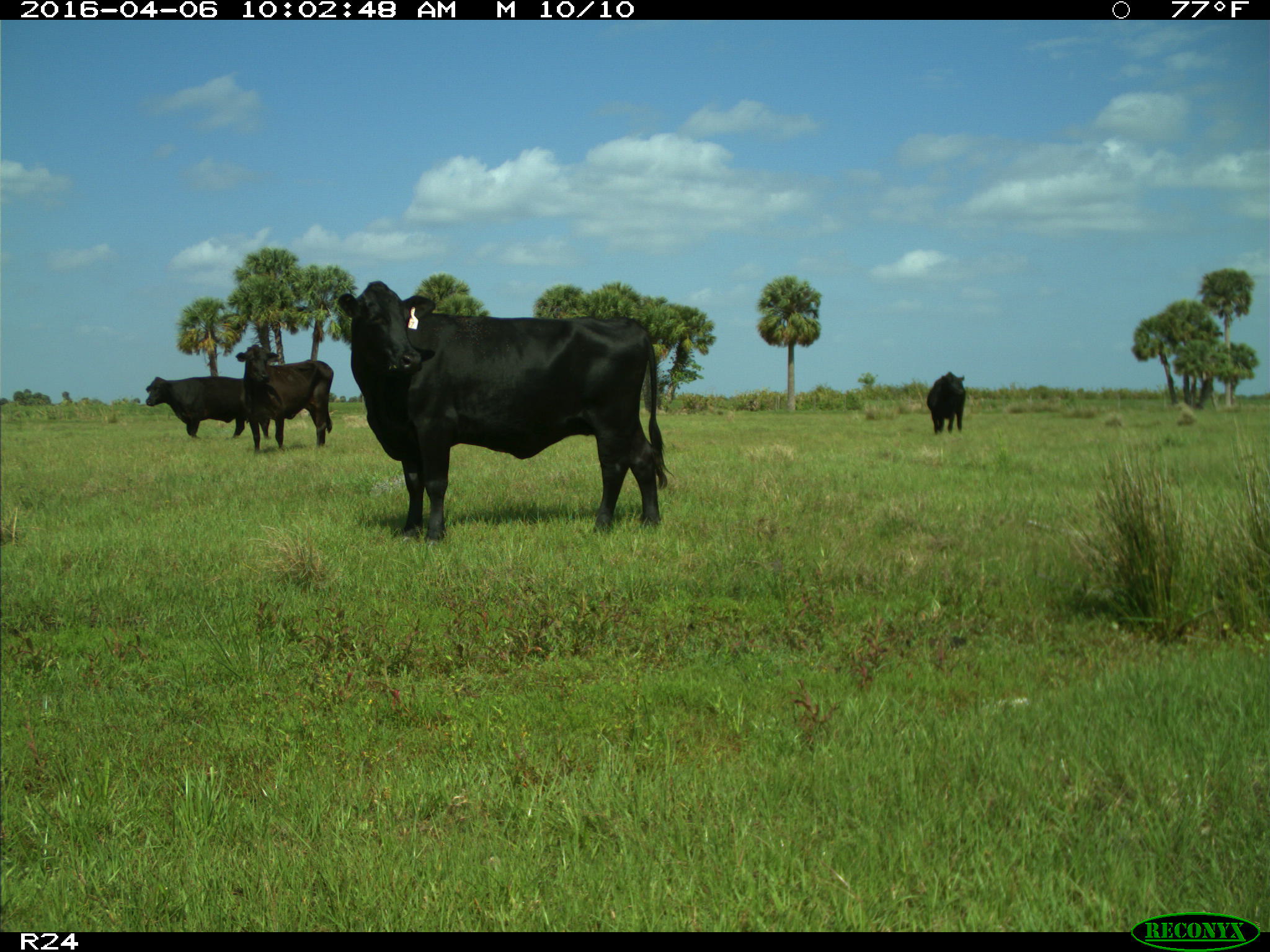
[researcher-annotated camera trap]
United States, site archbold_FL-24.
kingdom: Animalia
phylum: Chordata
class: Mammalia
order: Artiodactyla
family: Bovidae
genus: Bos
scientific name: Bos taurus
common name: domestic cow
Bos taurus (domestic cow).